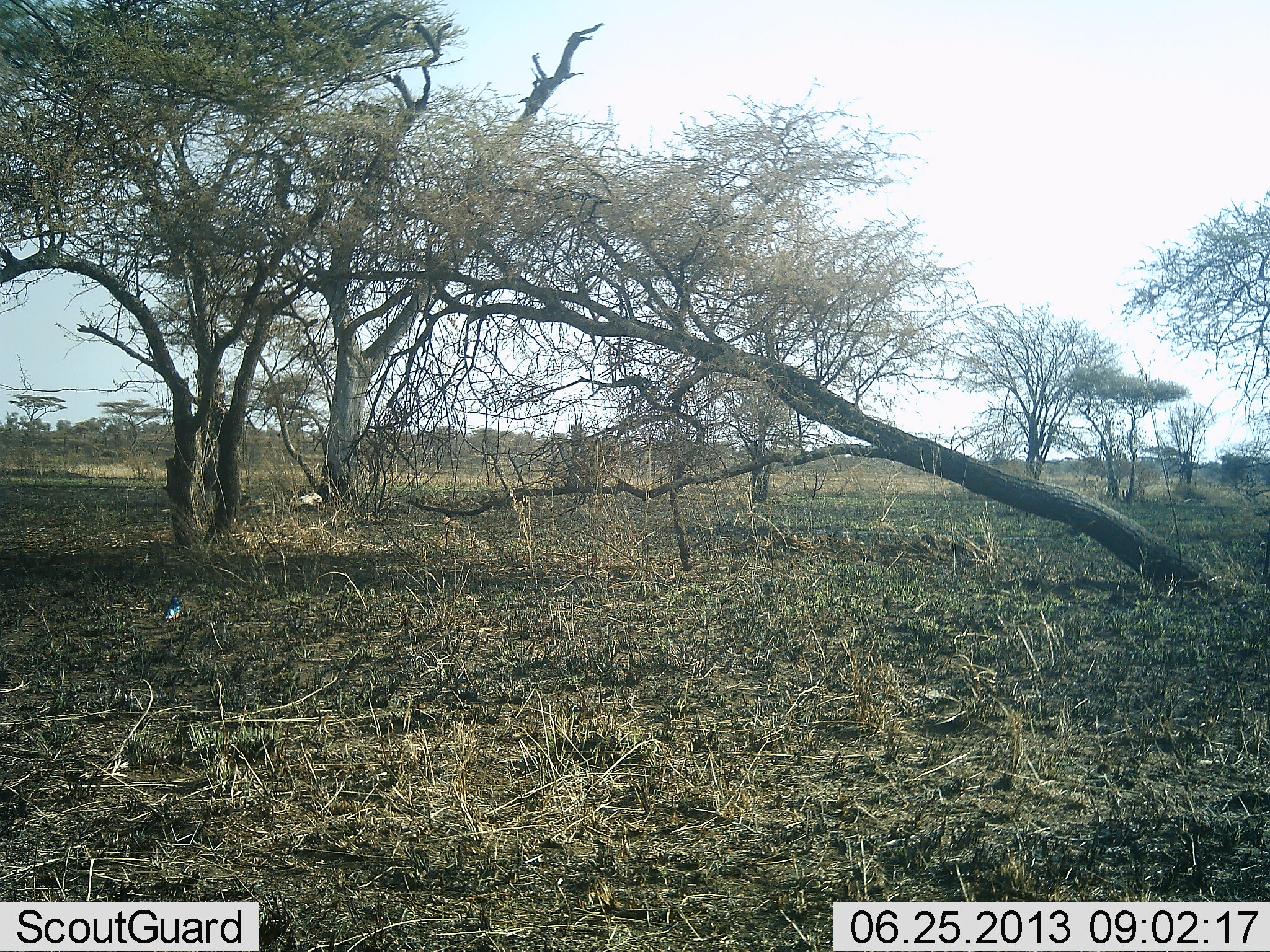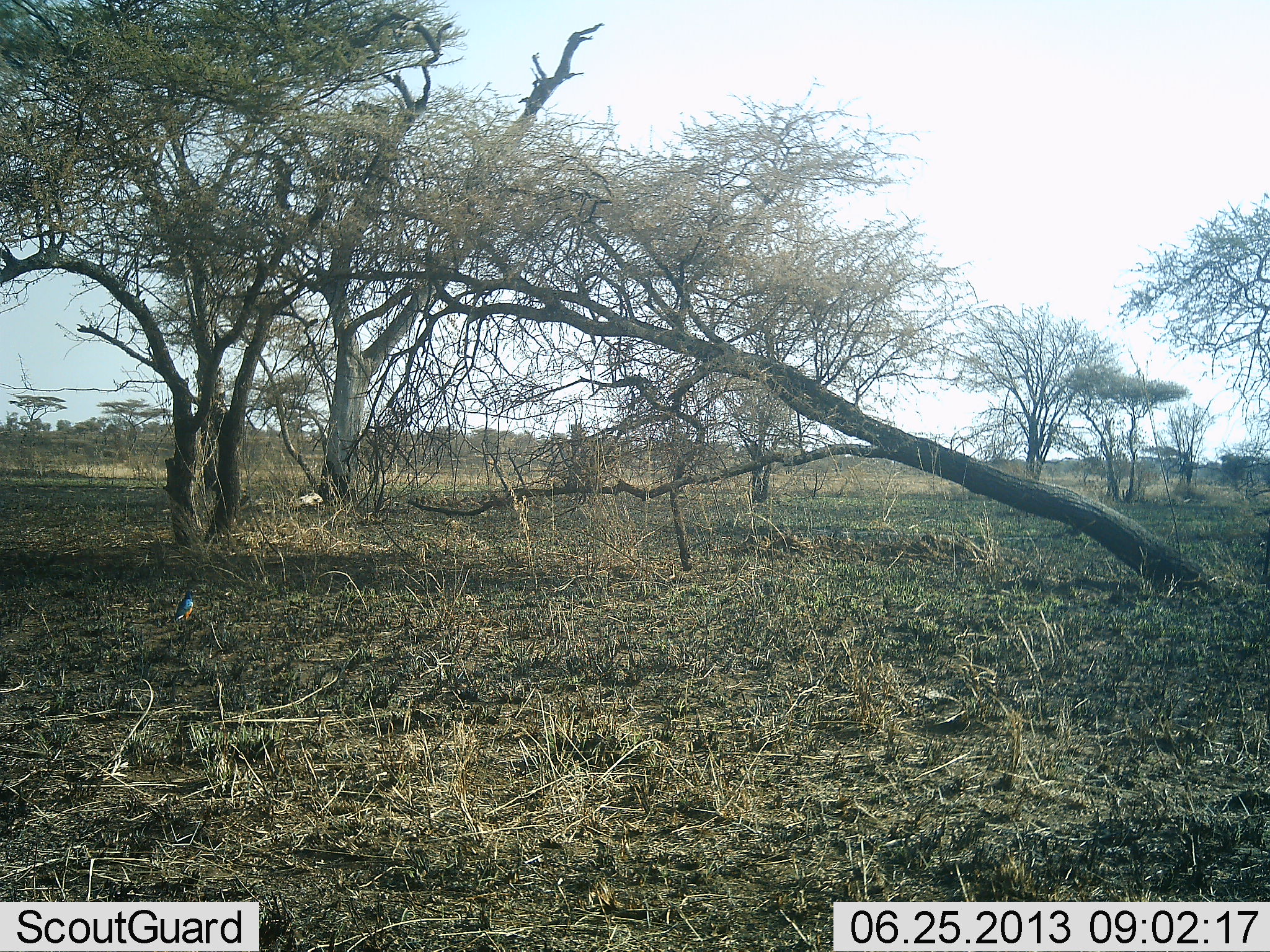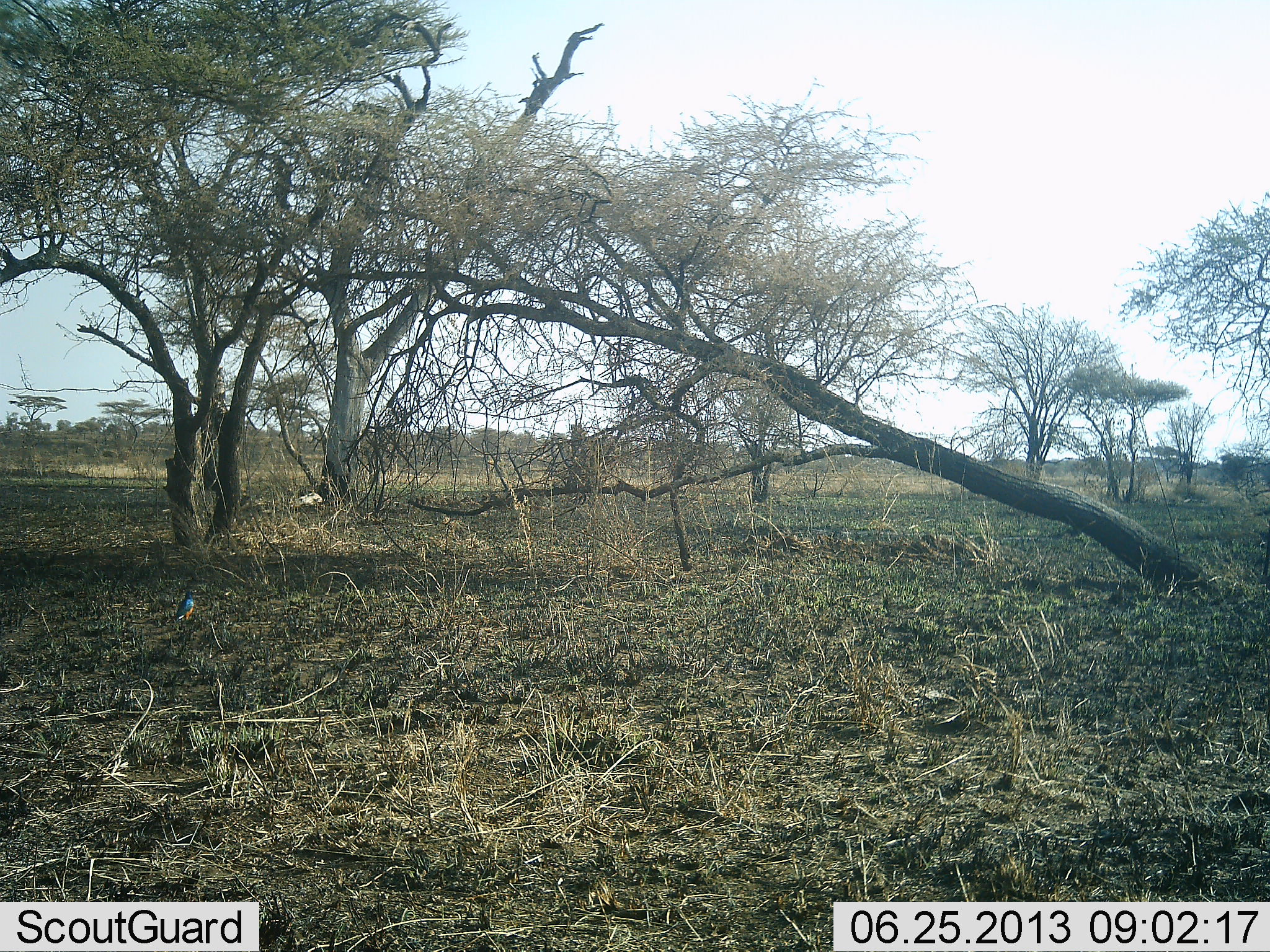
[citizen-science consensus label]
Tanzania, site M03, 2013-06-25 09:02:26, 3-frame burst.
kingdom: Animalia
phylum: Chordata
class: Aves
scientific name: Aves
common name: bird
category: otherbird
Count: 1.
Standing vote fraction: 42%.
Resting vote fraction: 0%.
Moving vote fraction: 63%.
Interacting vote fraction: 0%.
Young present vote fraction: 0%.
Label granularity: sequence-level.